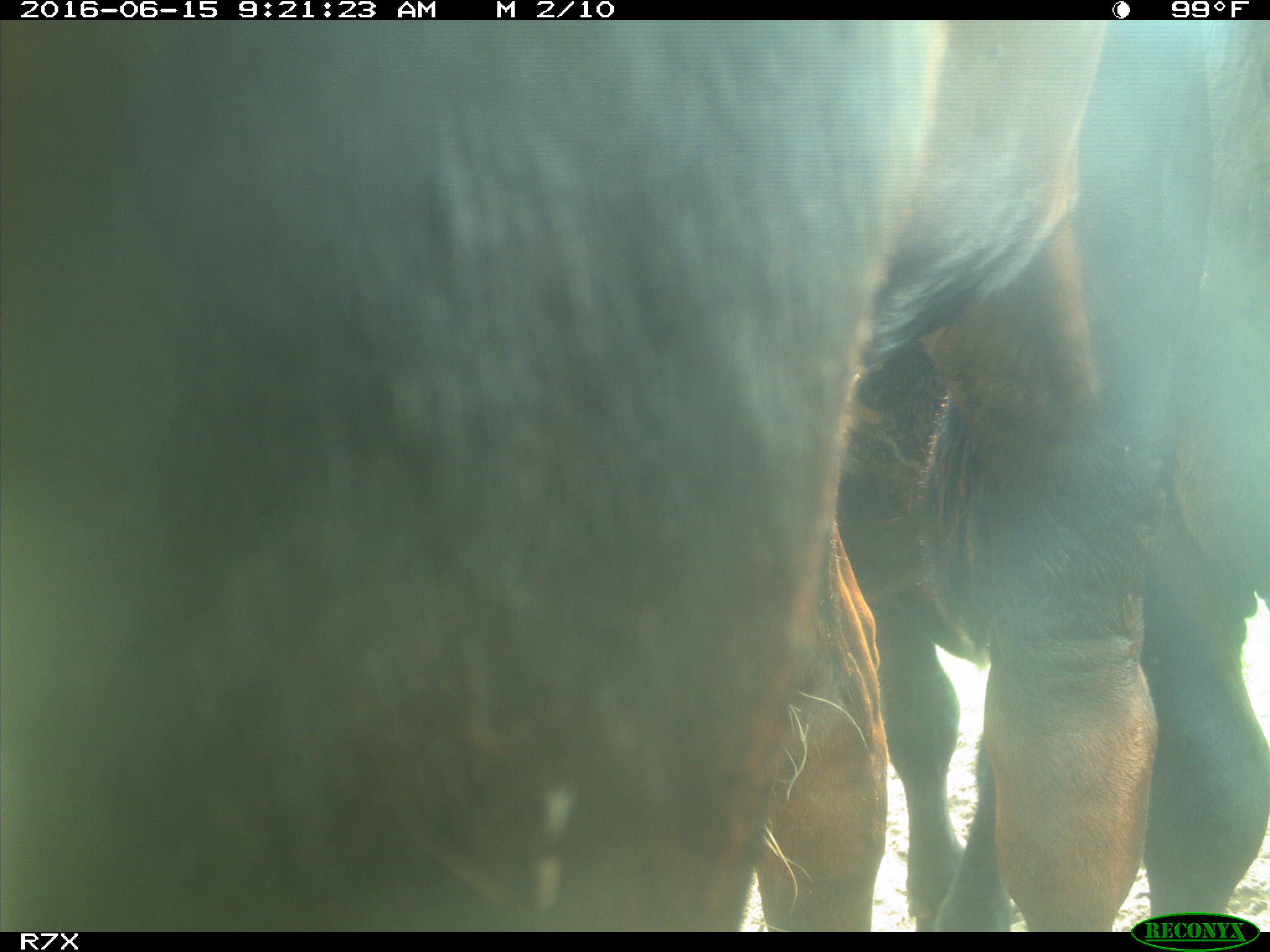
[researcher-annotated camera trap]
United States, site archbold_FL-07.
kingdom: Animalia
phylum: Chordata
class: Mammalia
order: Artiodactyla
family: Bovidae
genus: Bos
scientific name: Bos taurus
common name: domestic cow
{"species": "Bos taurus (domestic cow)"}